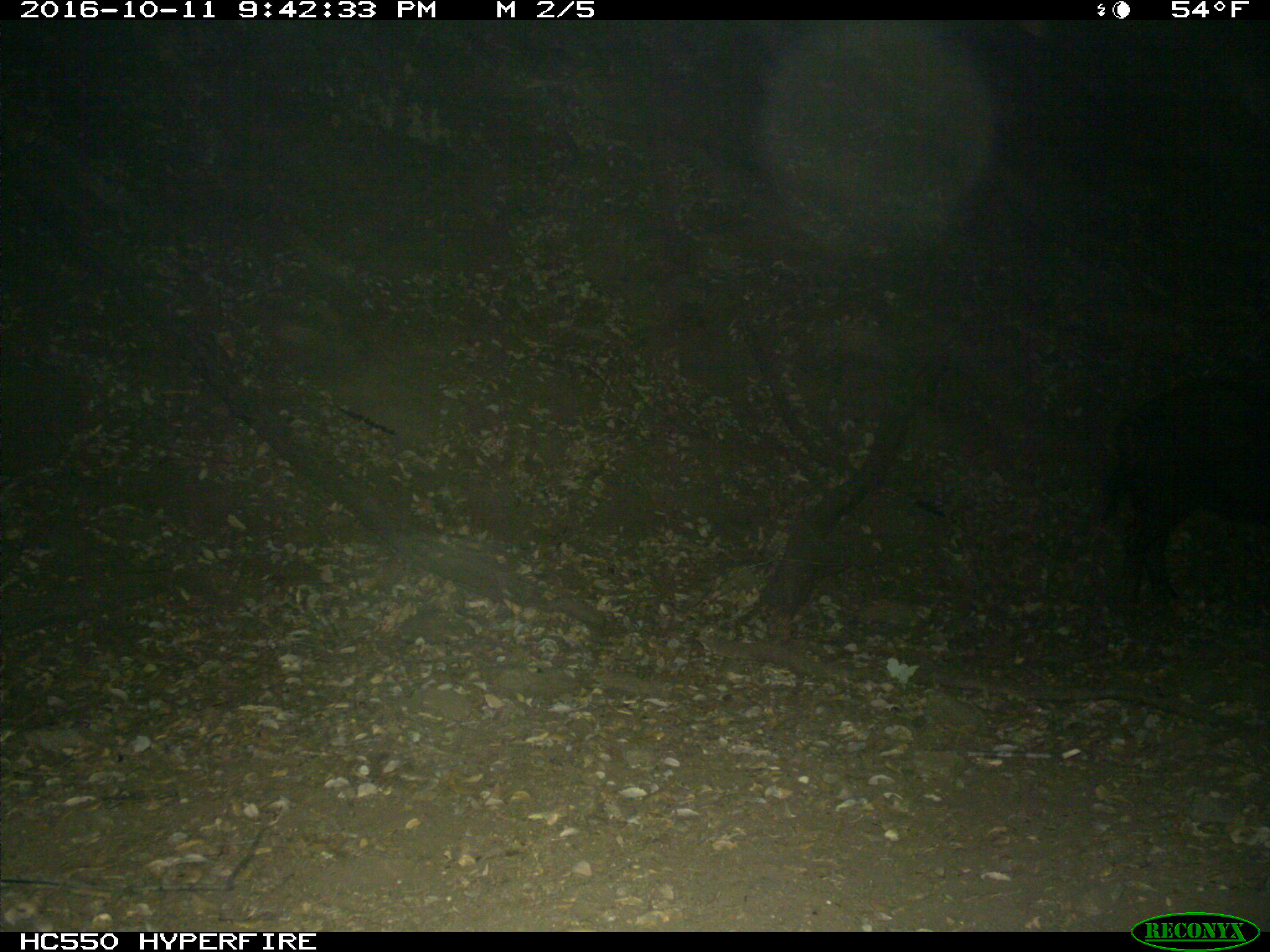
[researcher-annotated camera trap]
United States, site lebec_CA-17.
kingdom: Animalia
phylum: Chordata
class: Mammalia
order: Artiodactyla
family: Suidae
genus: Sus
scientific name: Sus scrofa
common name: wild boar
Sus scrofa (wild boar).